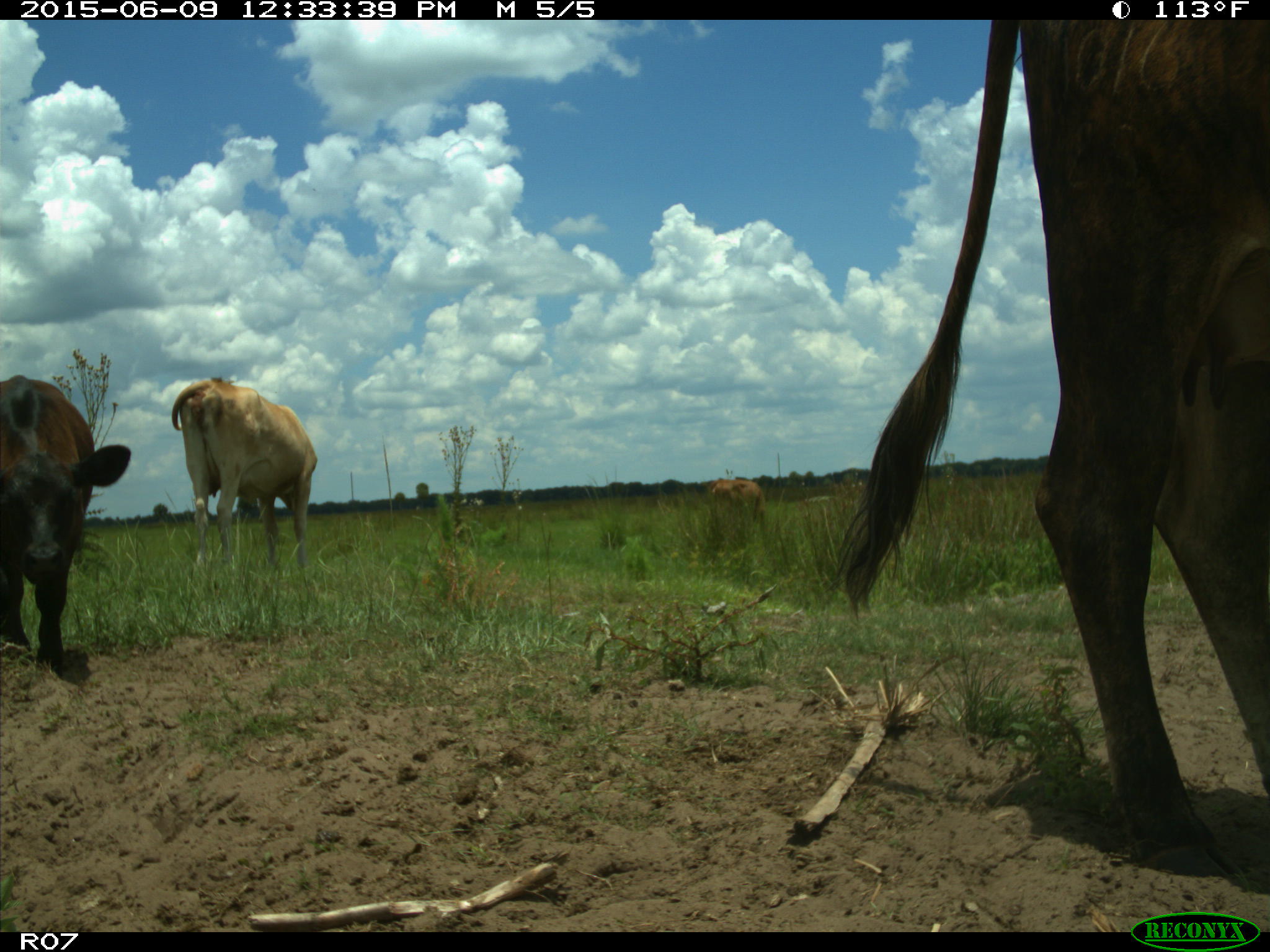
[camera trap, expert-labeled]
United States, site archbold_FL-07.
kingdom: Animalia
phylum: Chordata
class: Mammalia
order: Artiodactyla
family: Bovidae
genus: Bos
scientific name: Bos taurus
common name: domestic cow